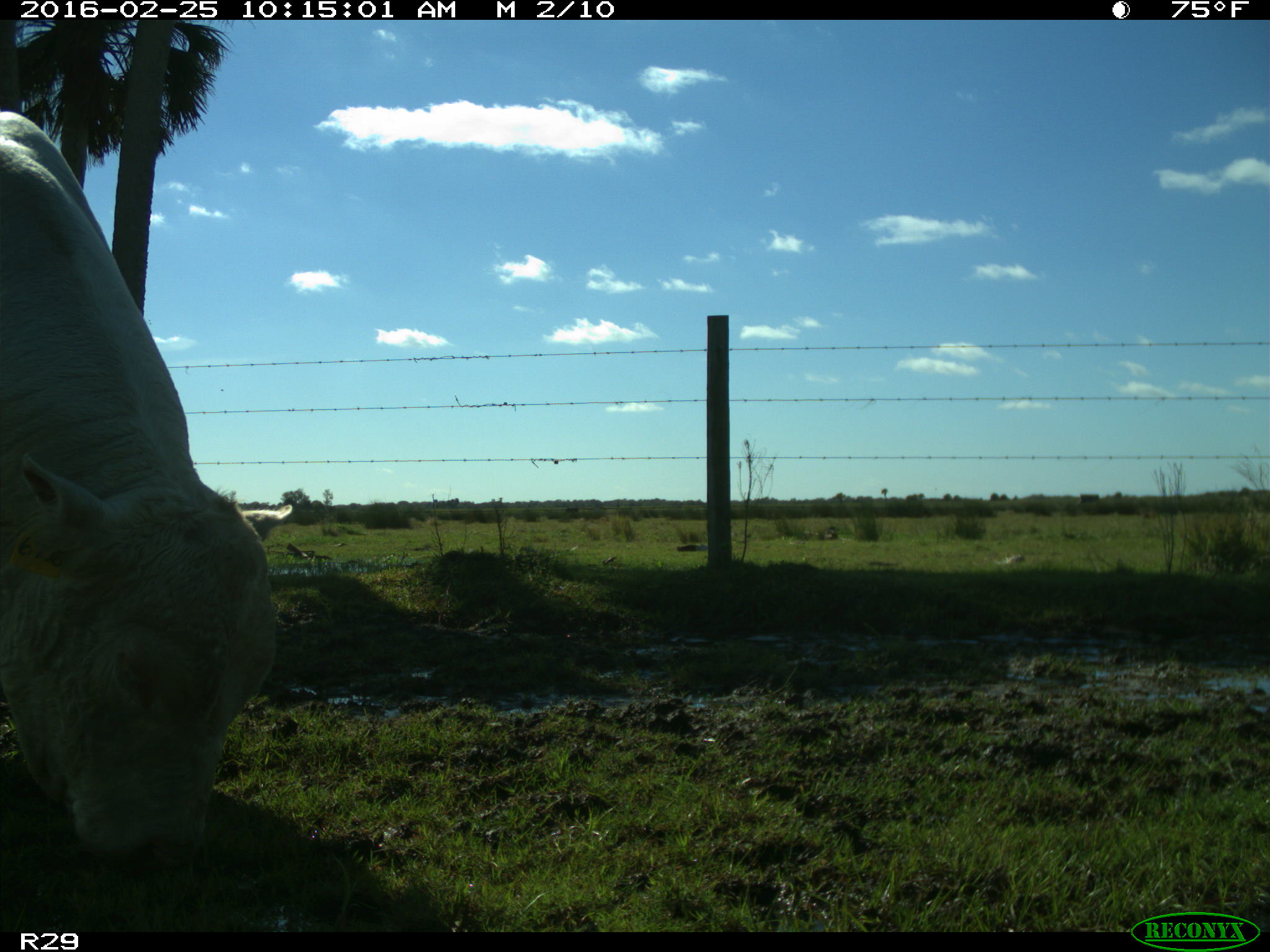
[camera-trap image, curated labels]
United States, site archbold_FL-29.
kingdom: Animalia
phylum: Chordata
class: Mammalia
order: Artiodactyla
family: Bovidae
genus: Bos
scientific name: Bos taurus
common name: domestic cow